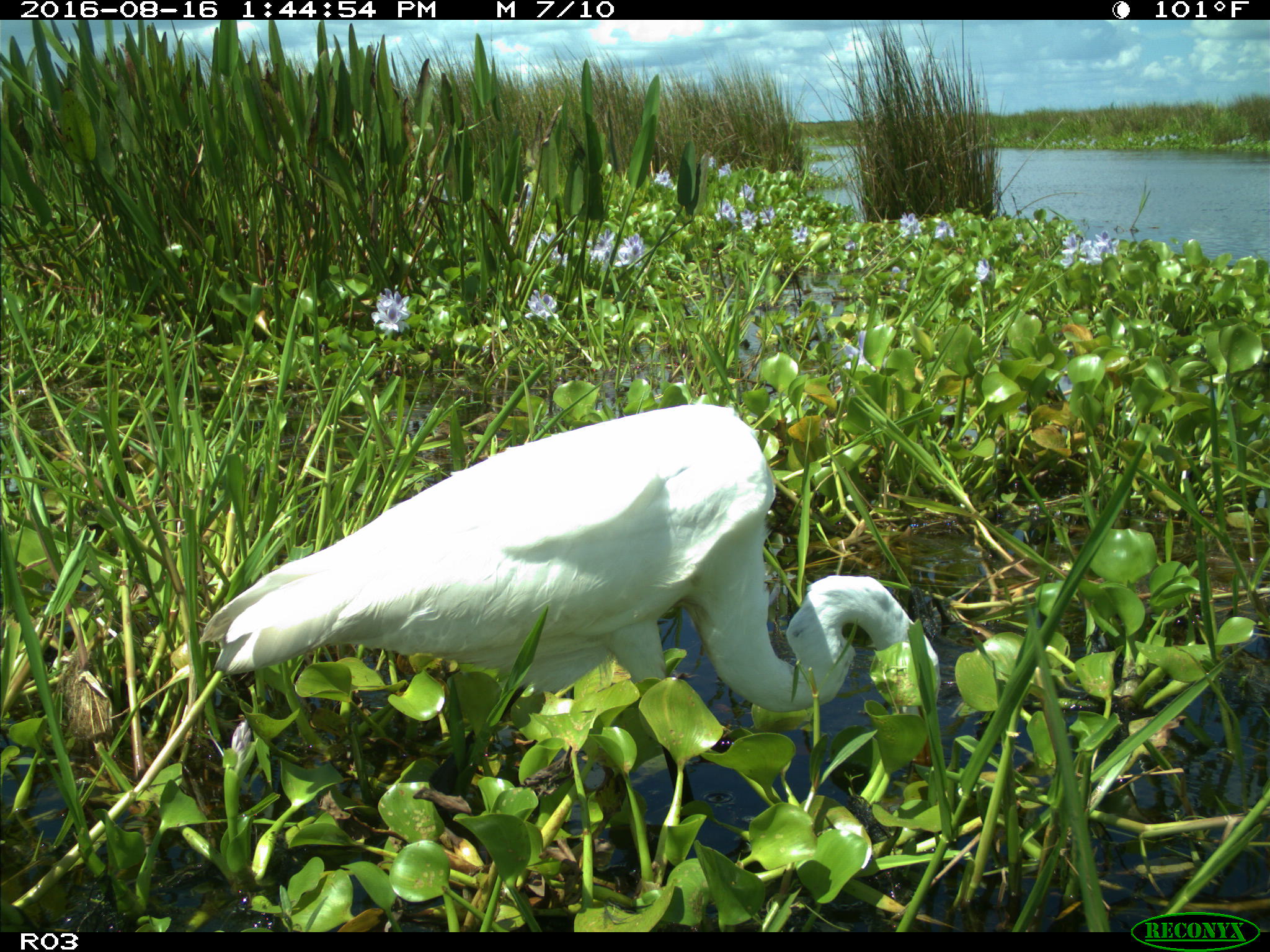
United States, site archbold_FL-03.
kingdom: Animalia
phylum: Chordata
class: Aves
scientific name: Aves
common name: birds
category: unidentified bird